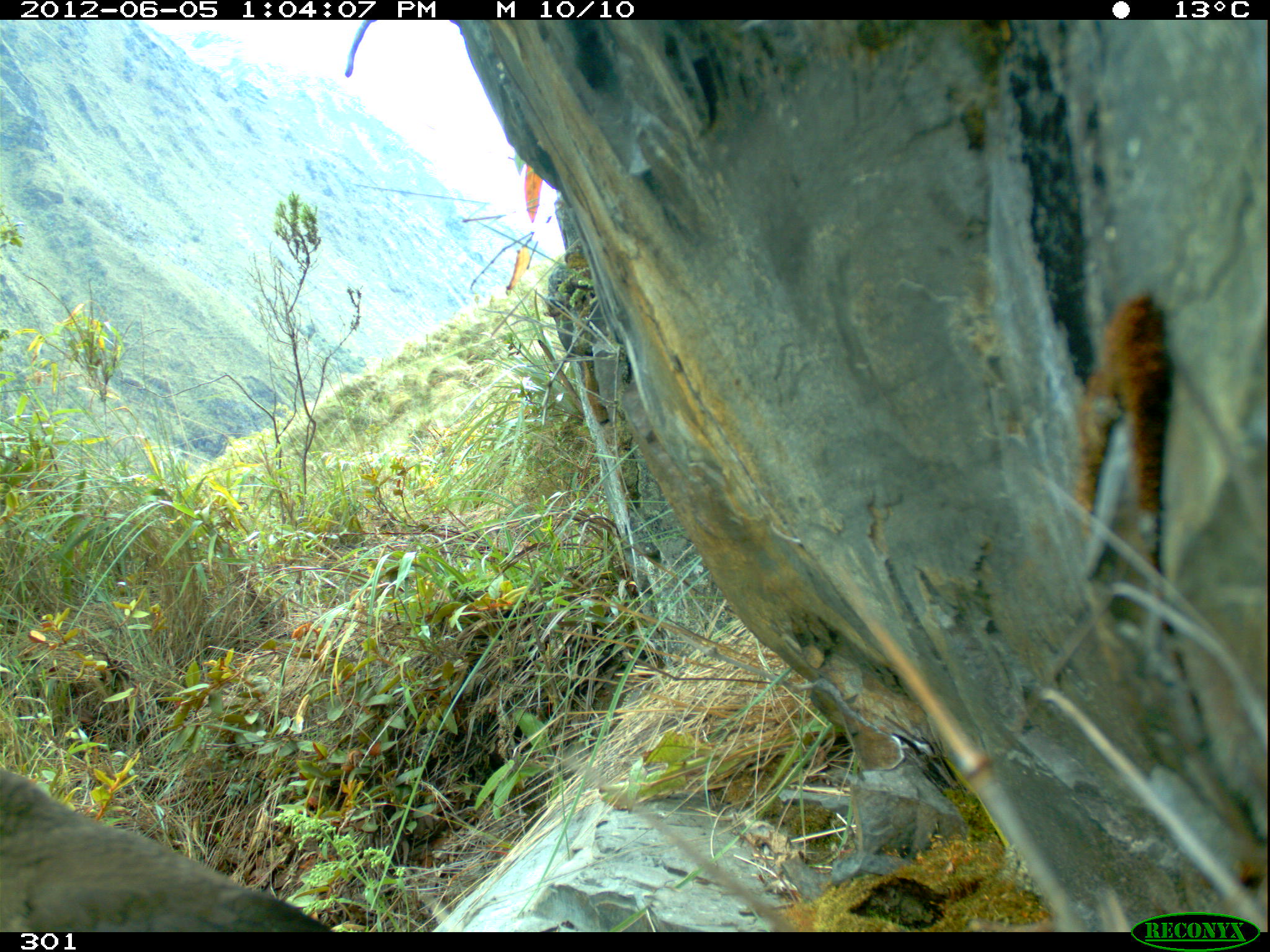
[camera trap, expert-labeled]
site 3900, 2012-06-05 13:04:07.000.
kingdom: Animalia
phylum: Chordata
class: Aves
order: Passeriformes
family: Turdidae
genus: Turdus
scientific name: Turdus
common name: true thrushes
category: turdus sp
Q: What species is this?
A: Turdus sp (true thrushes) (Turdus).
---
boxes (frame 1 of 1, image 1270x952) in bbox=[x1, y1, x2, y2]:
turdus sp: bbox=[0, 761, 338, 932]